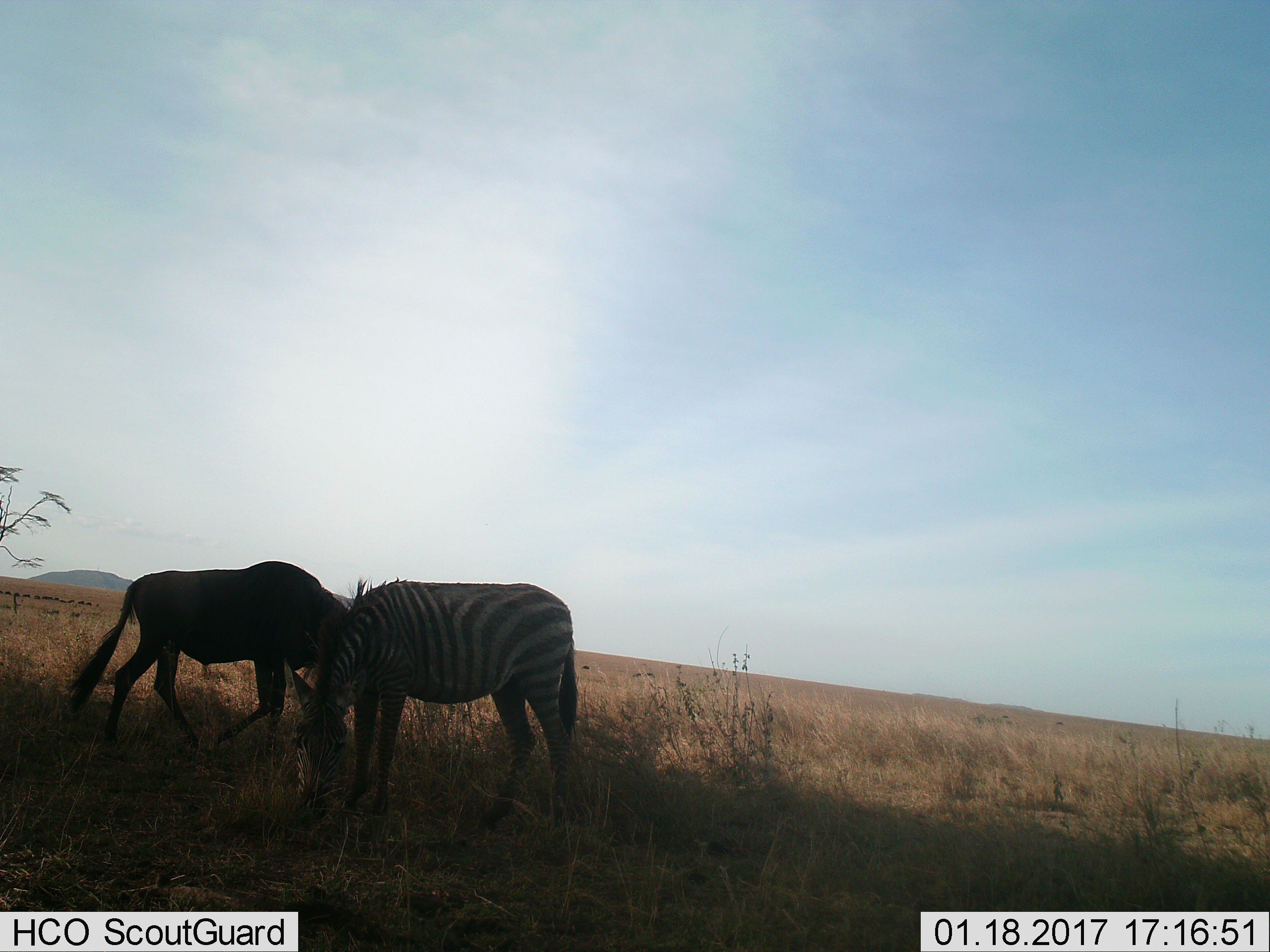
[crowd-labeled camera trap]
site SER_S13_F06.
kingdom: Animalia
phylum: Chordata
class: Mammalia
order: Artiodactyla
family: Bovidae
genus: Connochaetes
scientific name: Connochaetes taurinus taurinus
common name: blue wildebeest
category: wildebeestblue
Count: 1.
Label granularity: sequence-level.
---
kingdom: Animalia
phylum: Chordata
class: Mammalia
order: Perissodactyla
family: Equidae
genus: Equus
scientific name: Equus quagga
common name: plains zebra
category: zebraplains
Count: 1.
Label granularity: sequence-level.